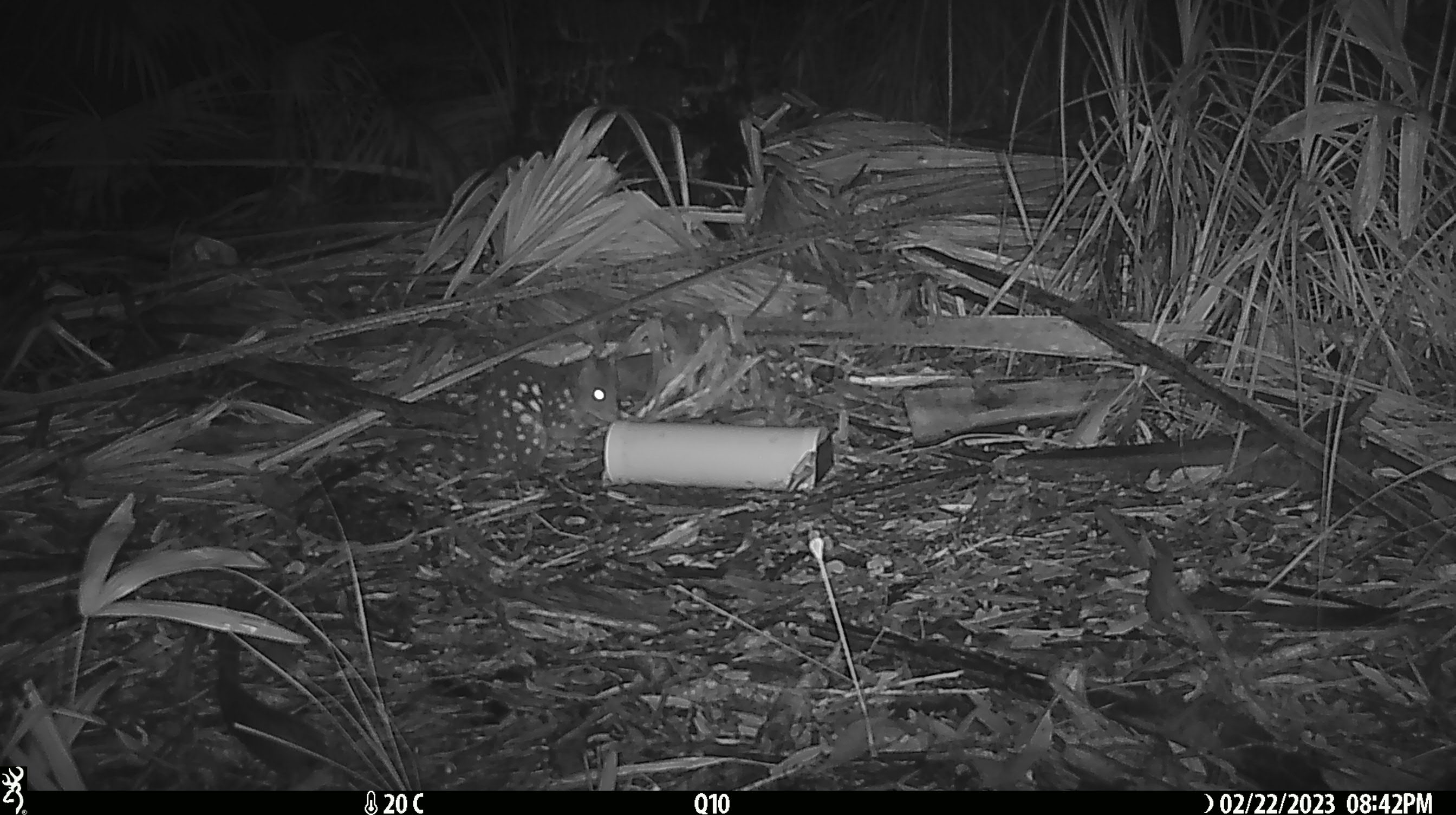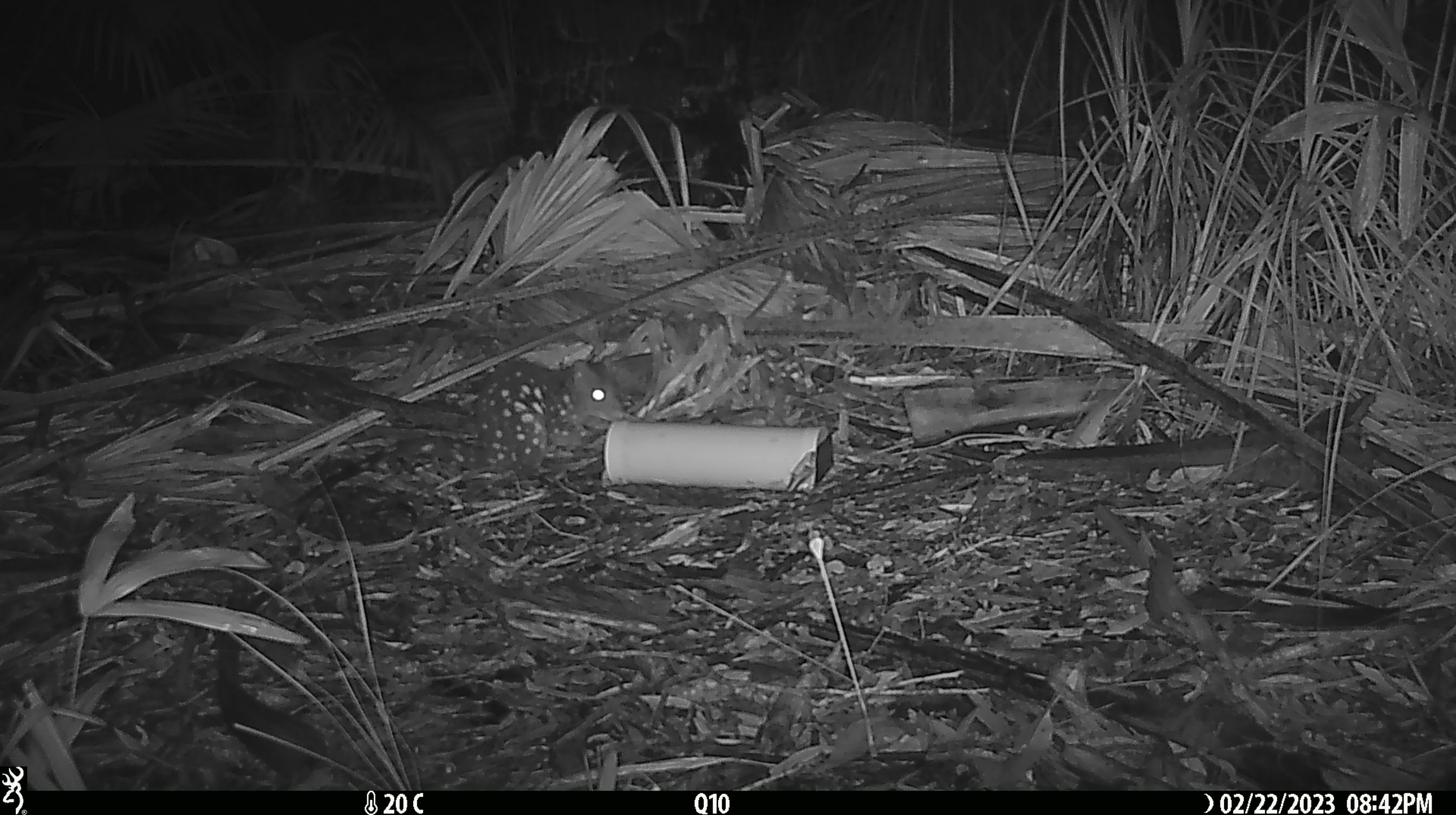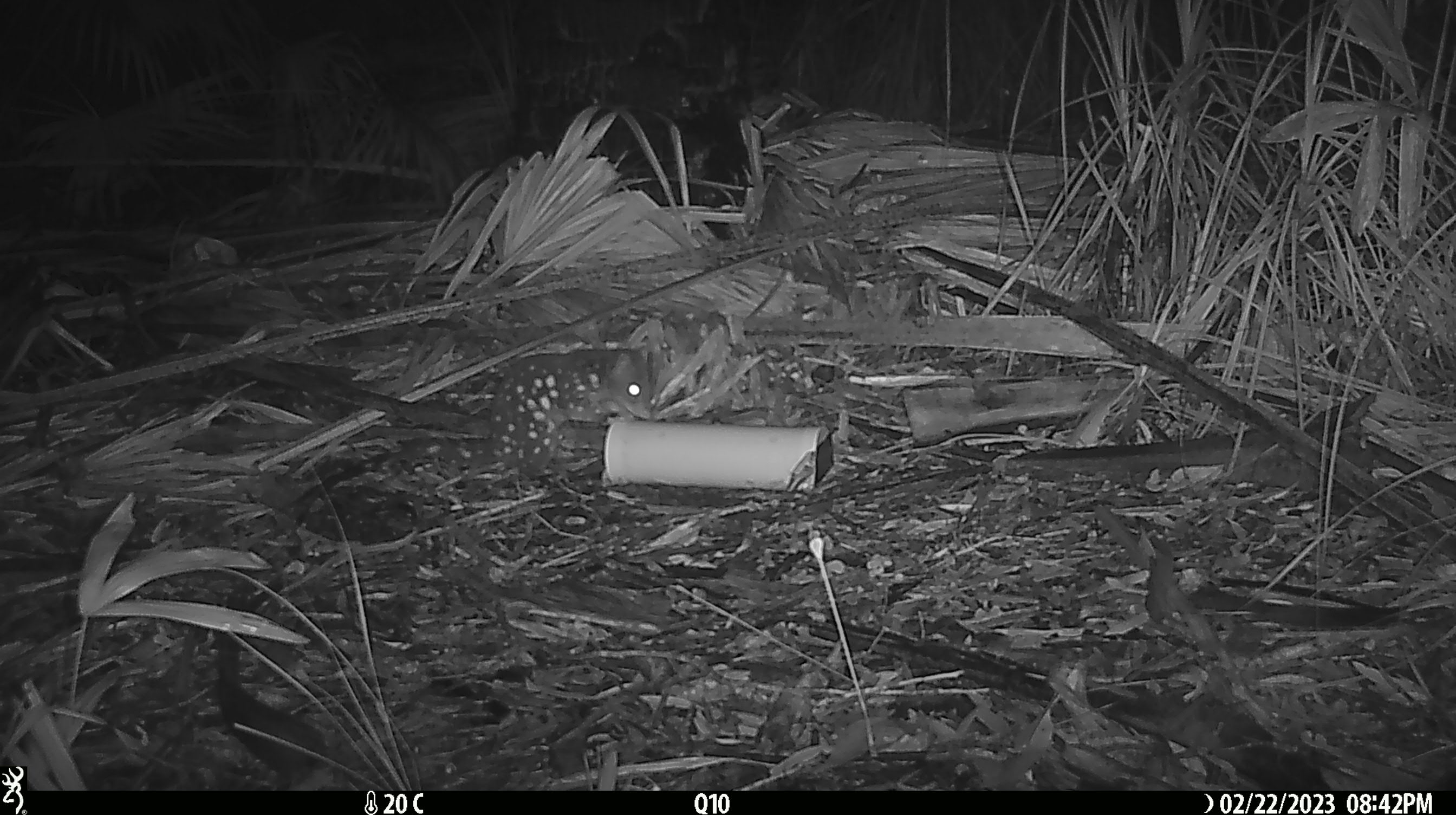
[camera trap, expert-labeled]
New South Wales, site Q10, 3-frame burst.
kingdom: Animalia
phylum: Chordata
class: Mammalia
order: Dasyuromorphia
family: Dasyuridae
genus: Dasyurus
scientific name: Dasyurus maculatus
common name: spotted-tailed quoll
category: quoll